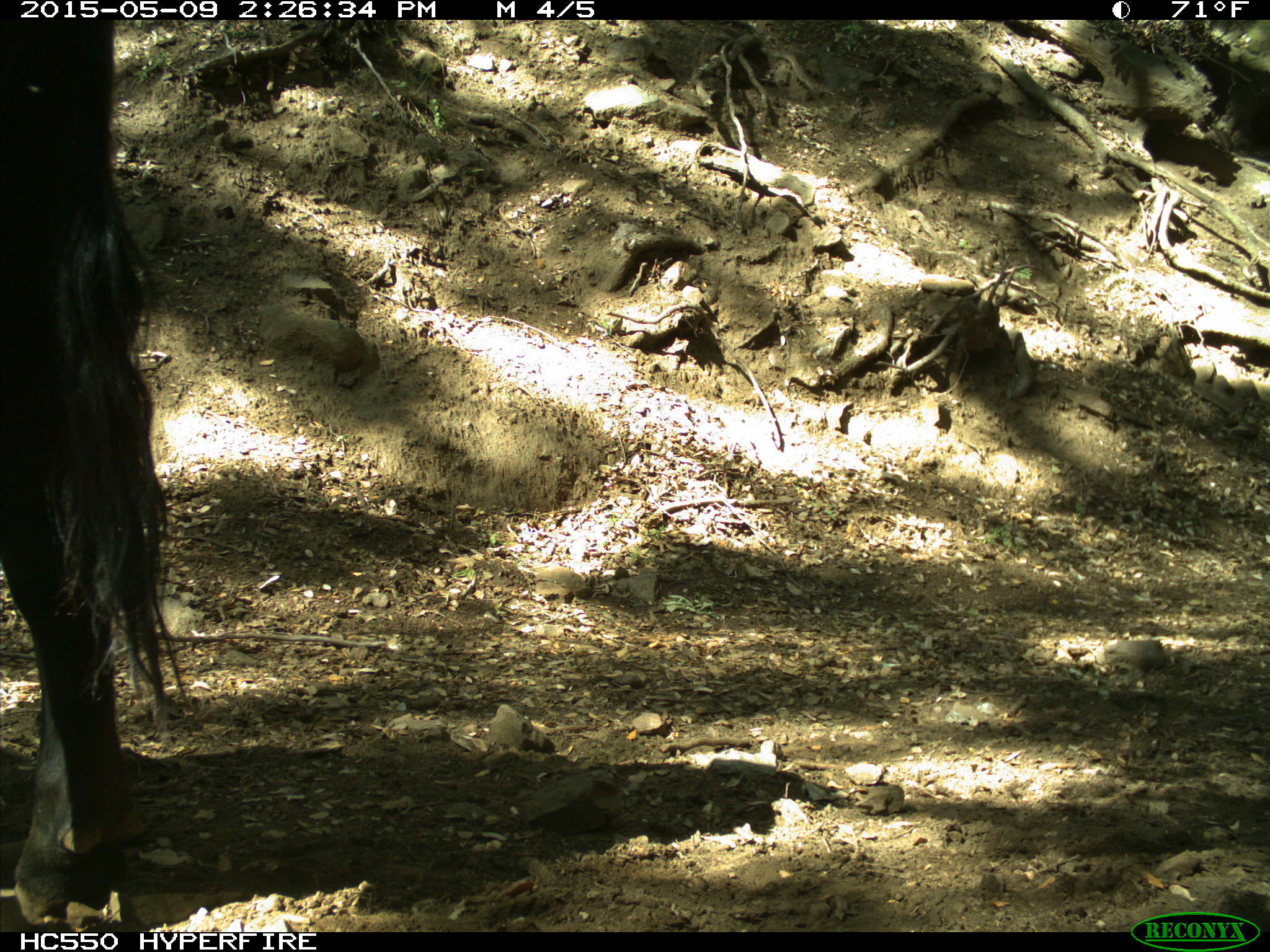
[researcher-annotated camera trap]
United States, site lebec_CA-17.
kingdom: Animalia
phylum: Chordata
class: Mammalia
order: Artiodactyla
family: Bovidae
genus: Bos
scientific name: Bos taurus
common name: domestic cow